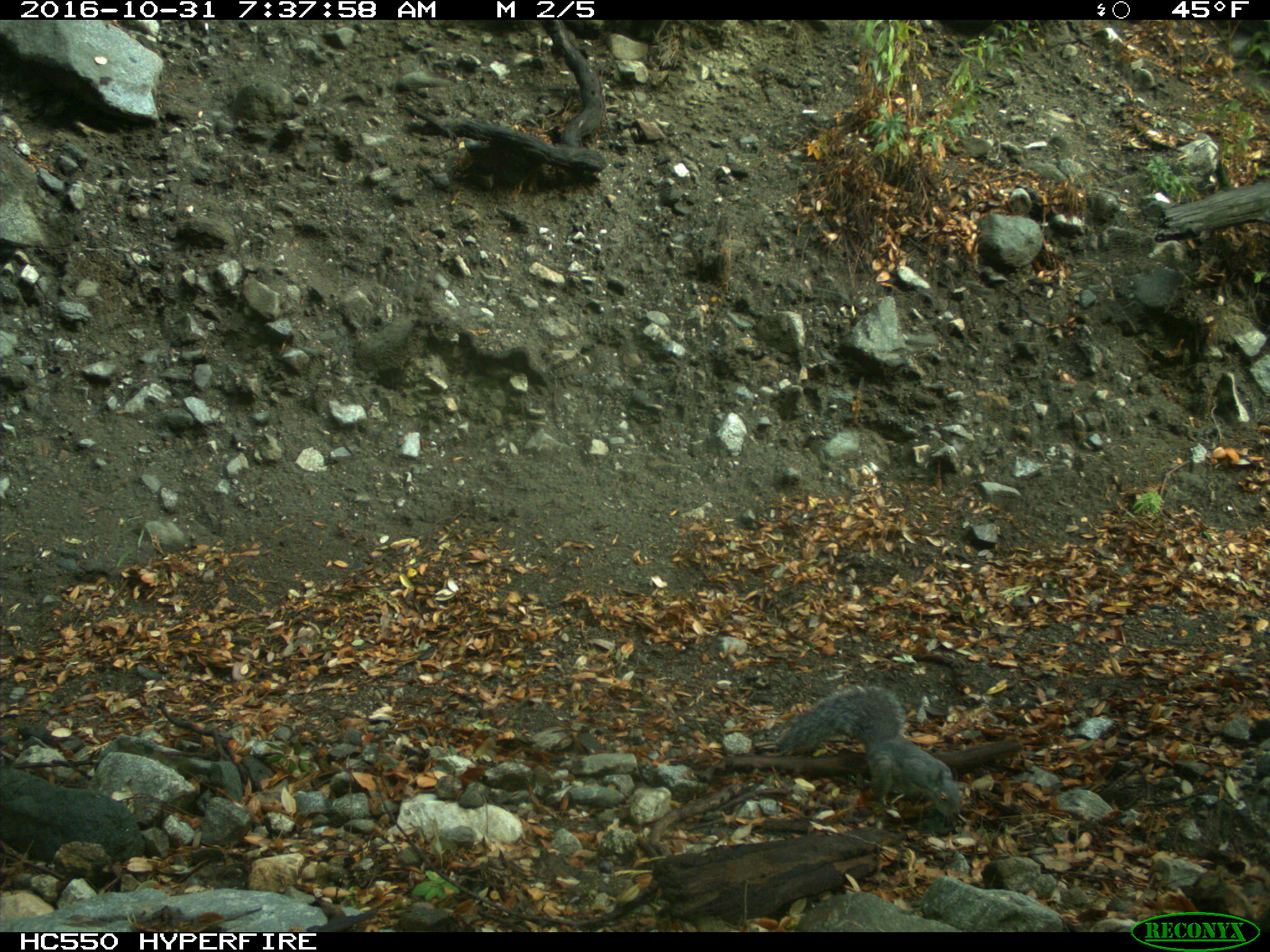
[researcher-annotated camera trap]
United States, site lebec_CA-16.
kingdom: Animalia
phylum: Chordata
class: Mammalia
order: Rodentia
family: Sciuridae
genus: Sciurus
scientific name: Sciurus carolinensis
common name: eastern gray squirrel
Sciurus carolinensis (eastern gray squirrel).